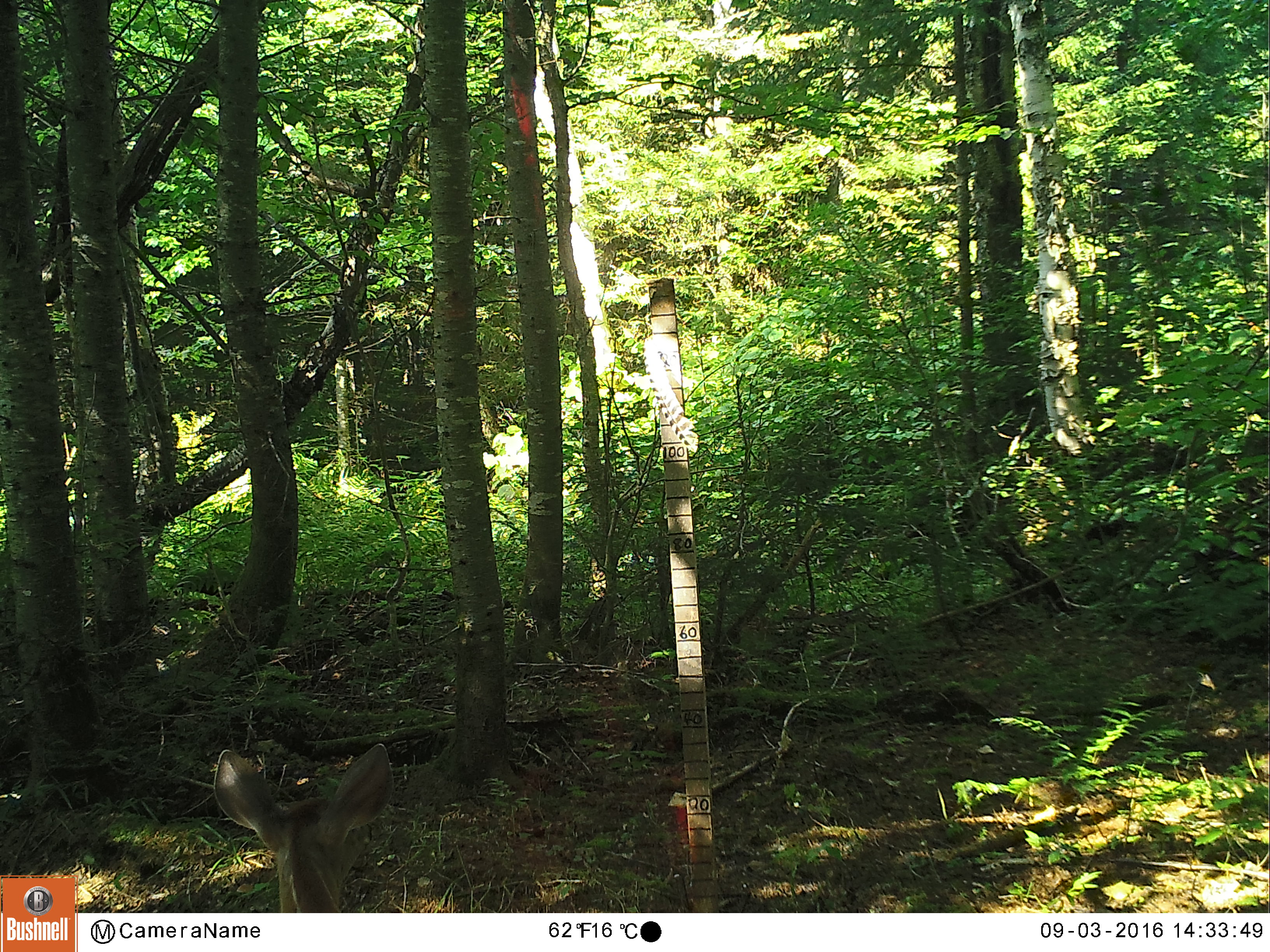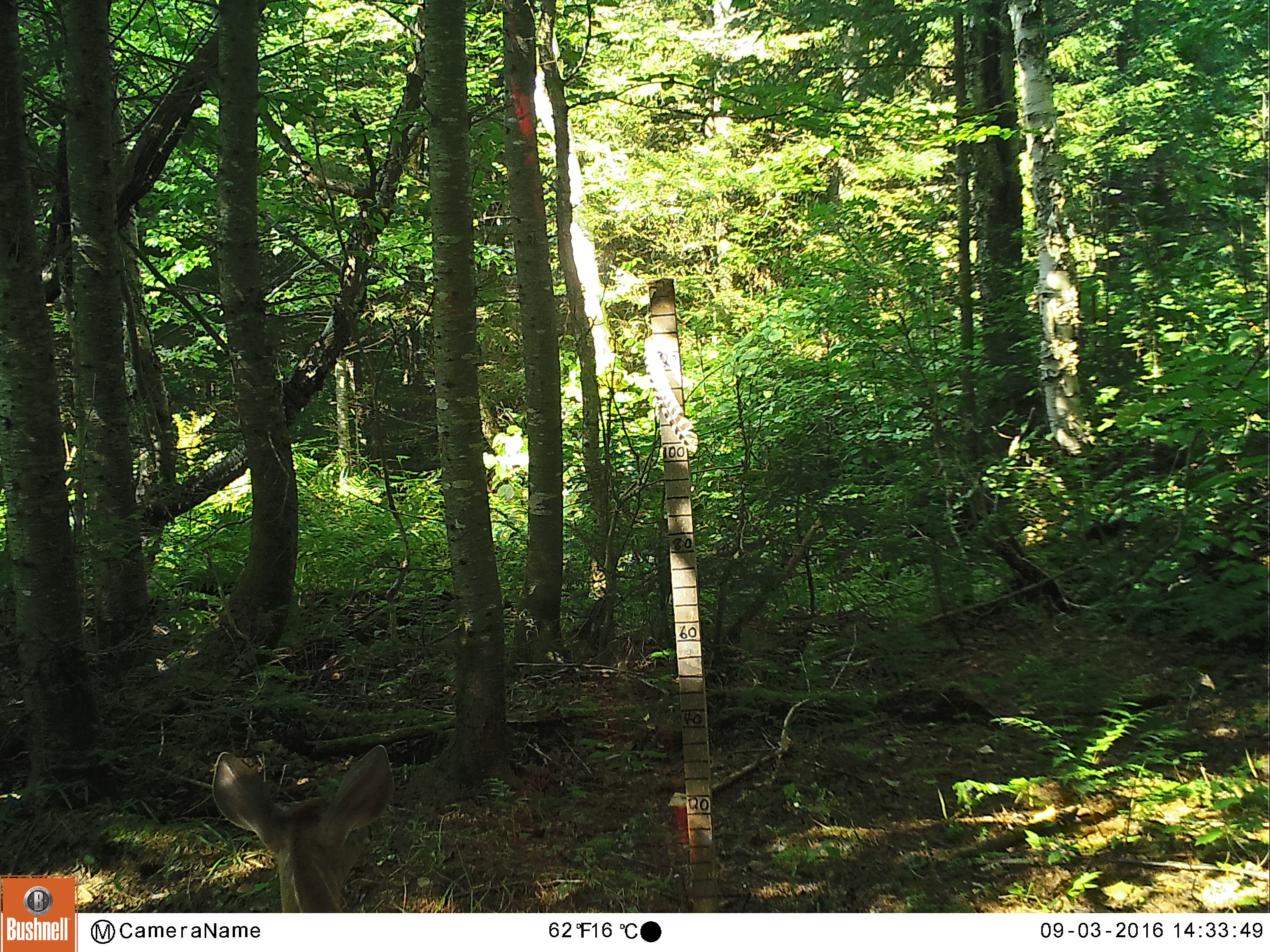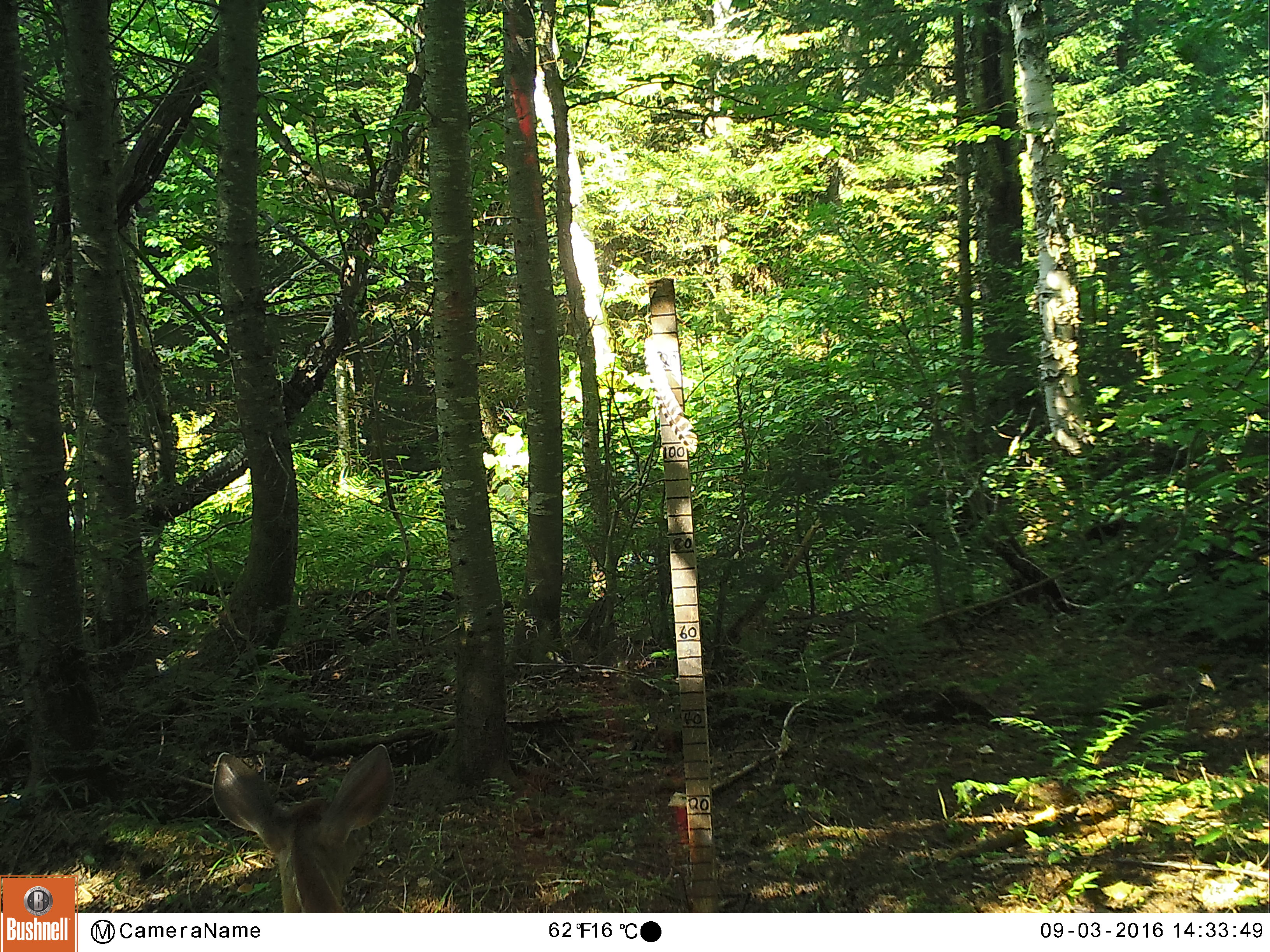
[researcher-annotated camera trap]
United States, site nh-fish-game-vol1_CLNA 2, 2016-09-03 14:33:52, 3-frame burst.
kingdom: Animalia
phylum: Chordata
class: Mammalia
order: Artiodactyla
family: Cervidae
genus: Odocoileus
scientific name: Odocoileus virginianus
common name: white-tailed deer